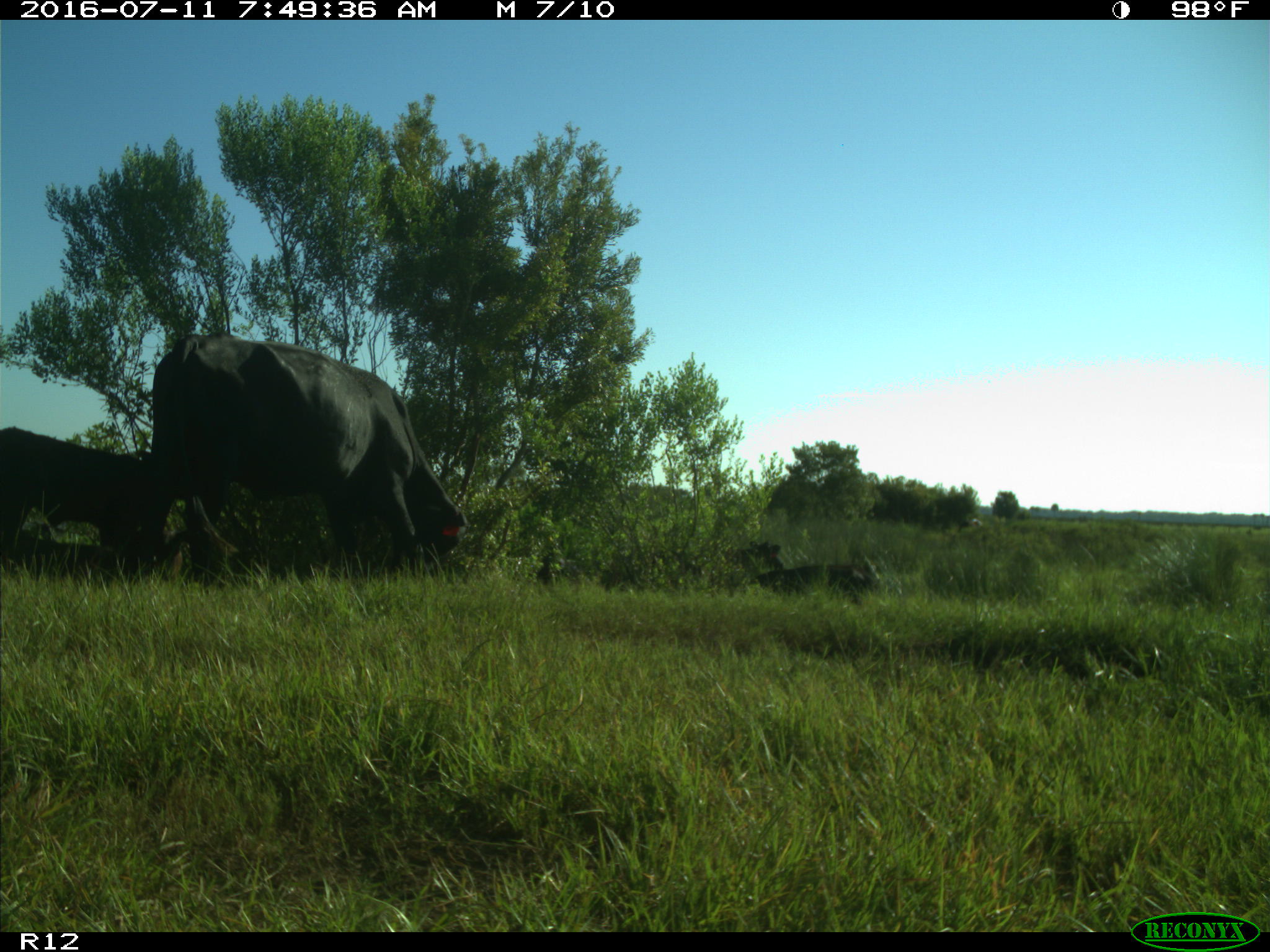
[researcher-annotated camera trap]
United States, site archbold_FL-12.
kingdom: Animalia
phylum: Chordata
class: Mammalia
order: Artiodactyla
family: Bovidae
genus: Bos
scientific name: Bos taurus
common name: domestic cow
Bos taurus (domestic cow).